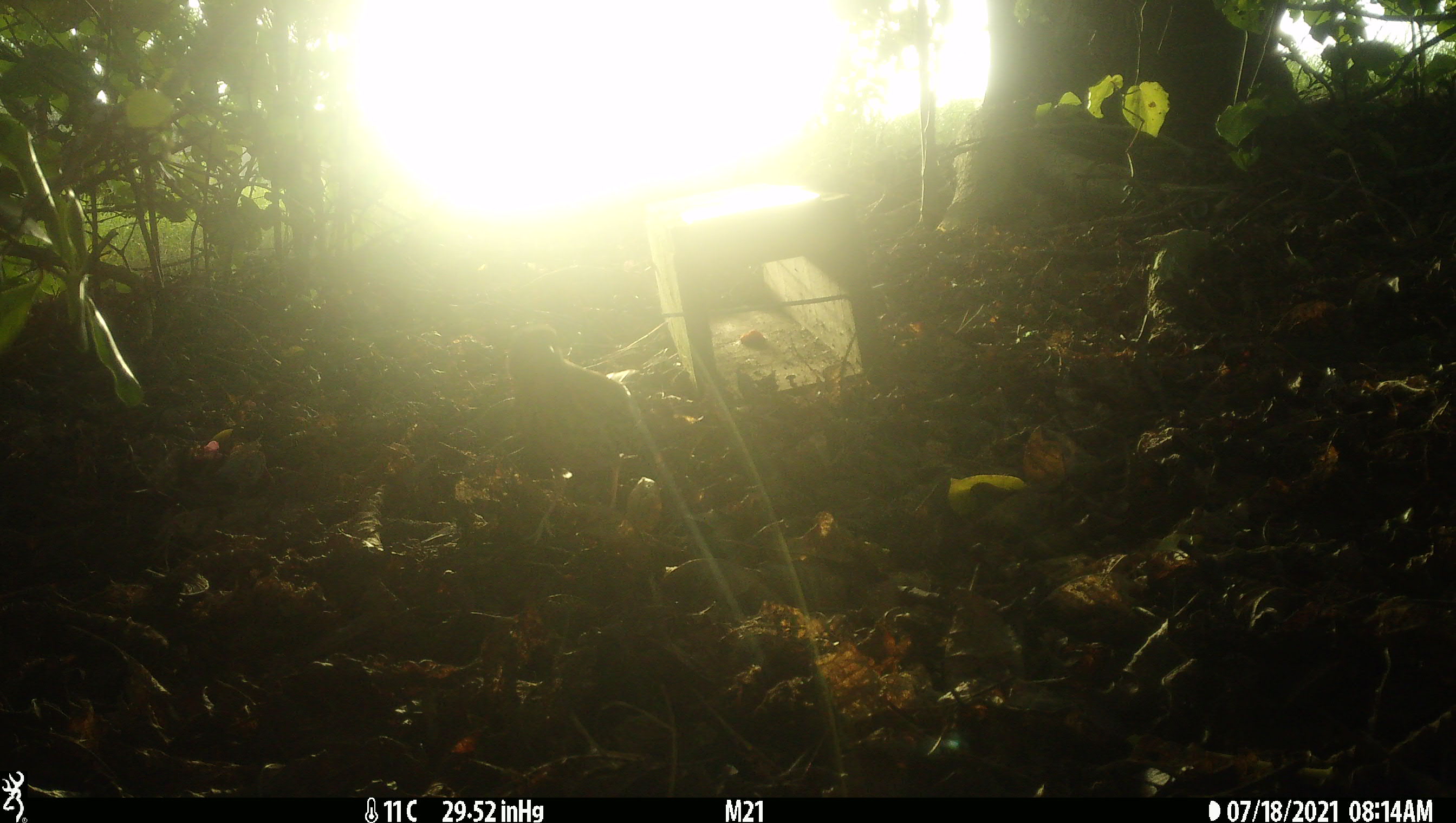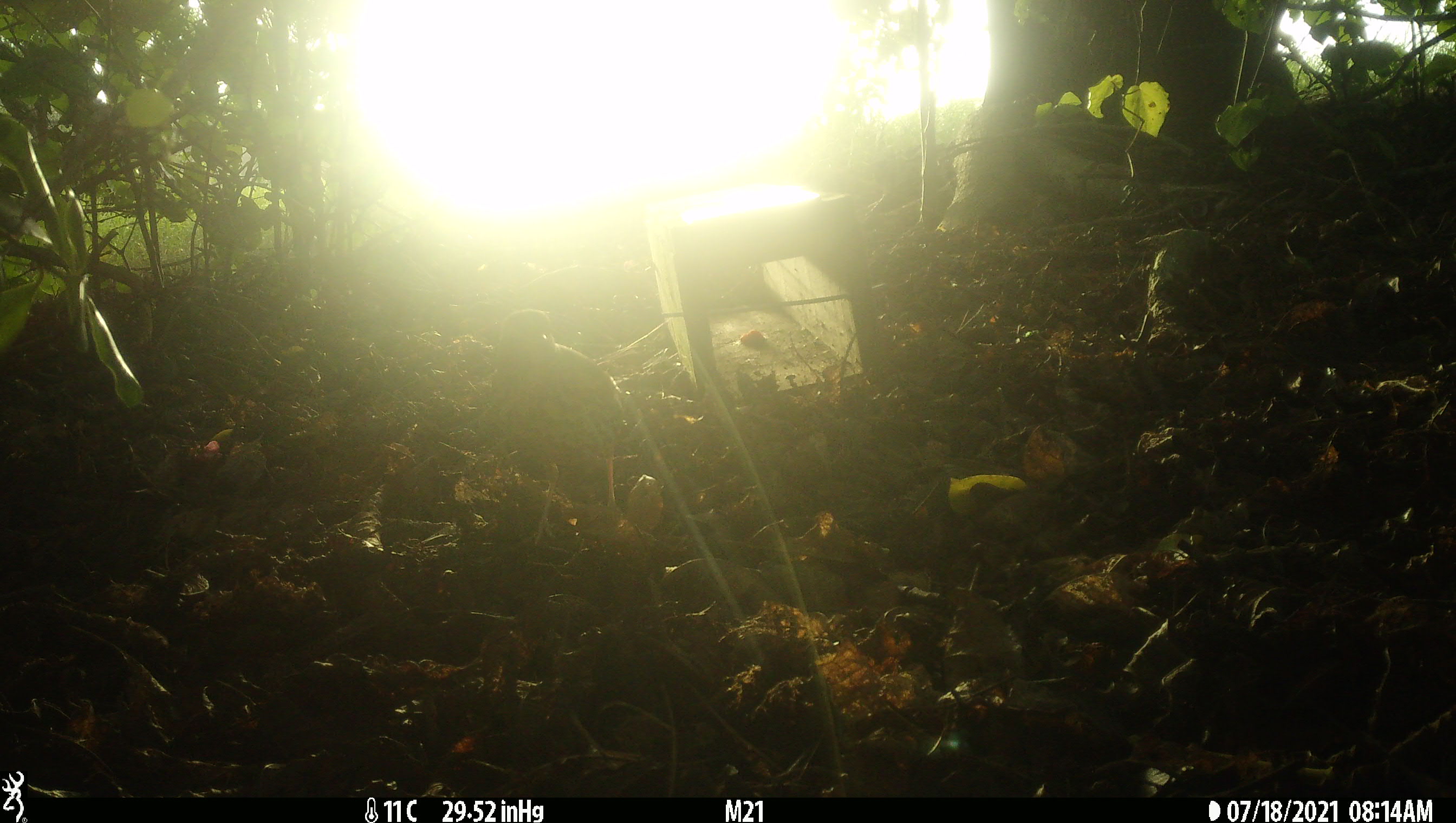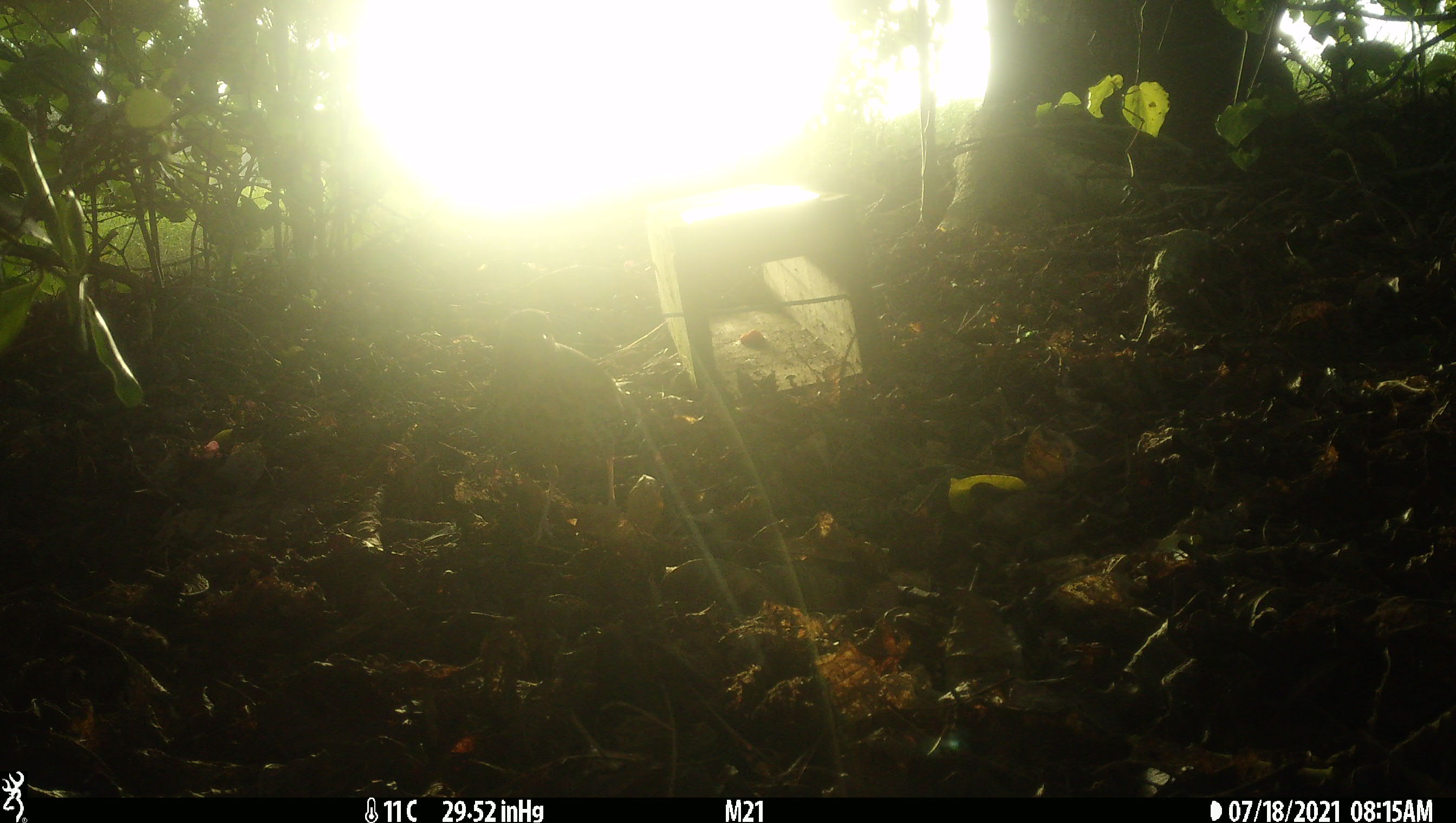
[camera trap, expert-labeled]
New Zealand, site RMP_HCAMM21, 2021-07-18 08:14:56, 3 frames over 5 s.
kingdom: Animalia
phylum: Chordata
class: Aves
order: Passeriformes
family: Turdidae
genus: Turdus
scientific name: Turdus philomelos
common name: song thrush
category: thrush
Thrush (song thrush) (Turdus philomelos).